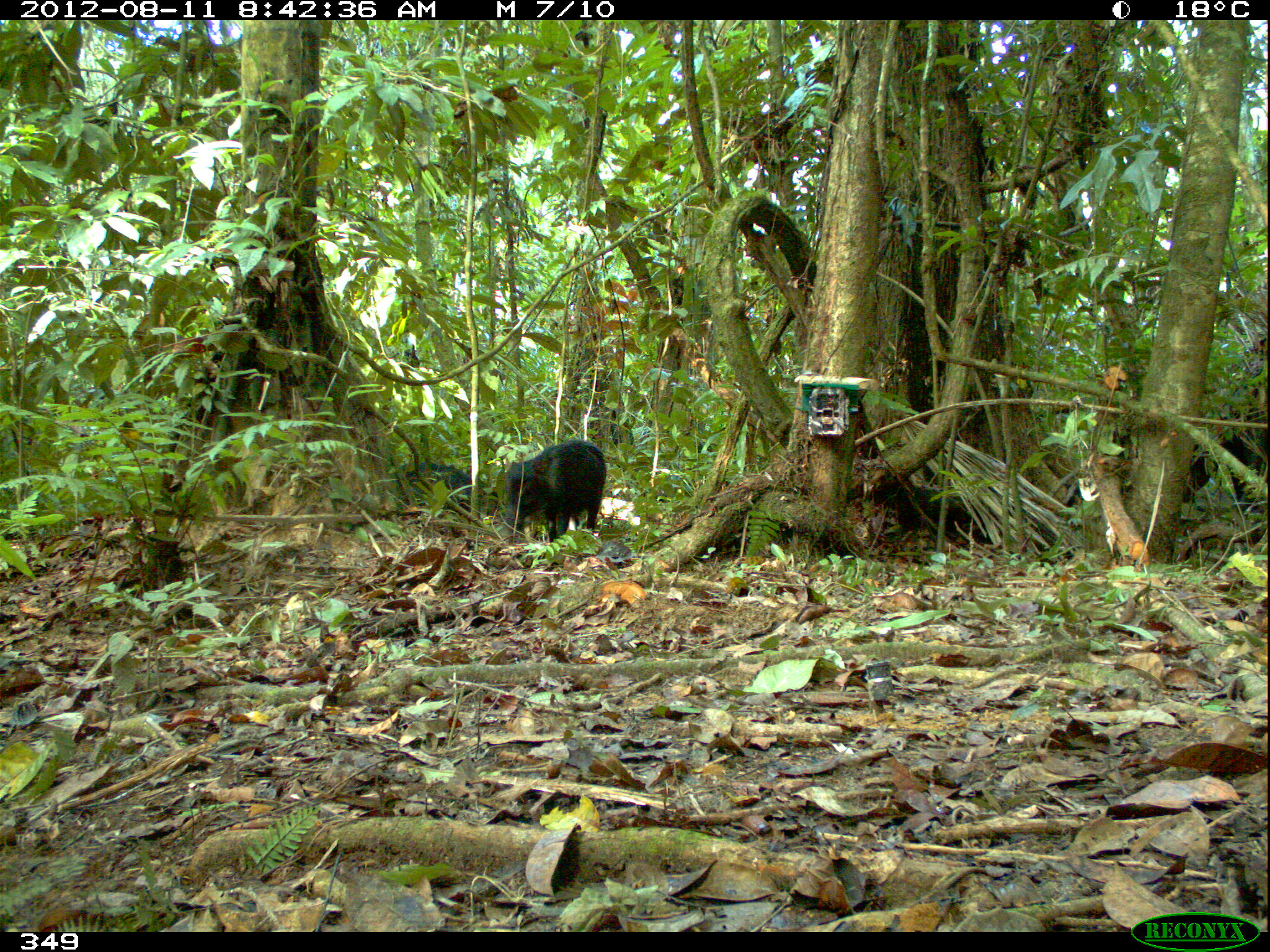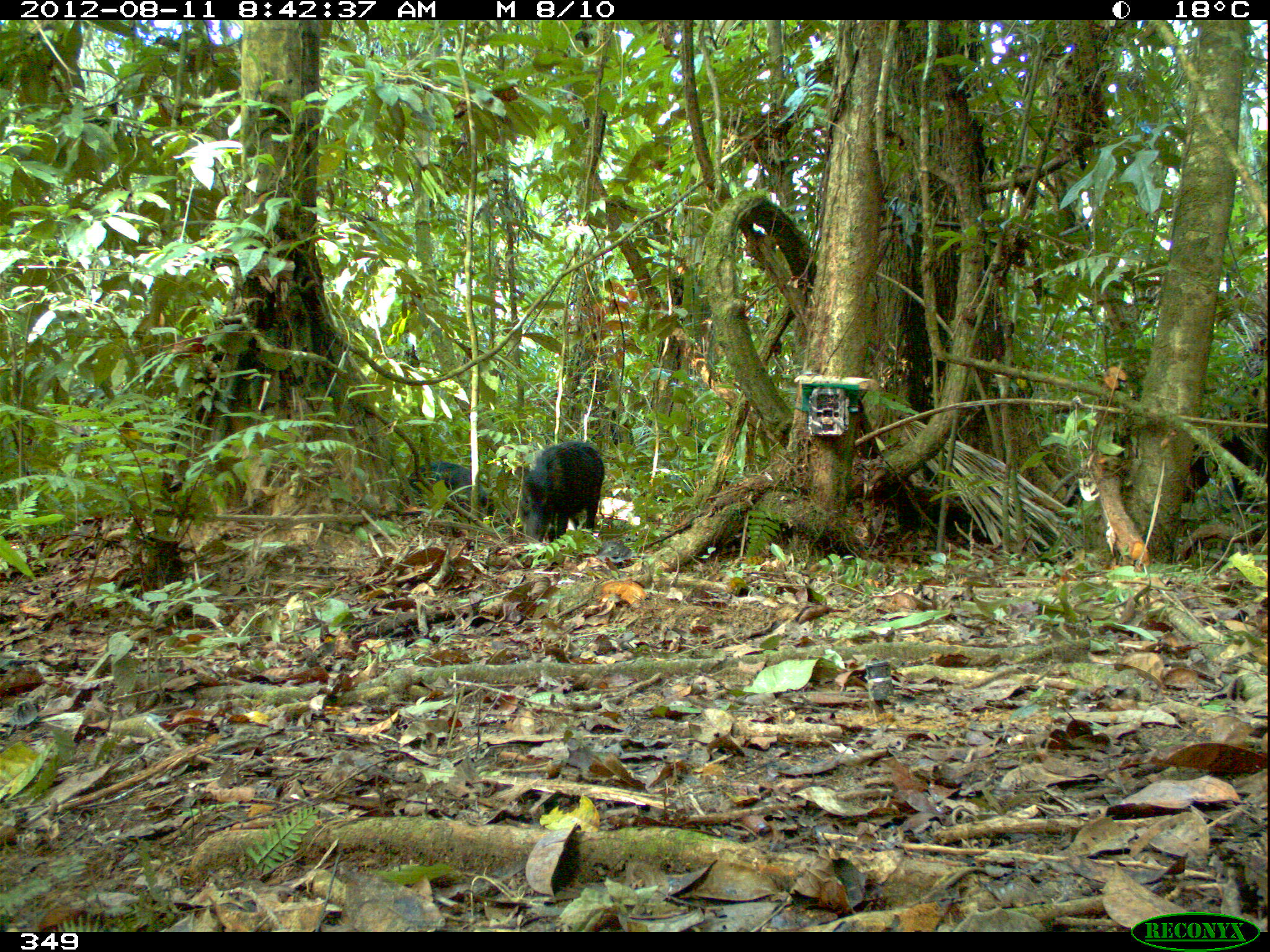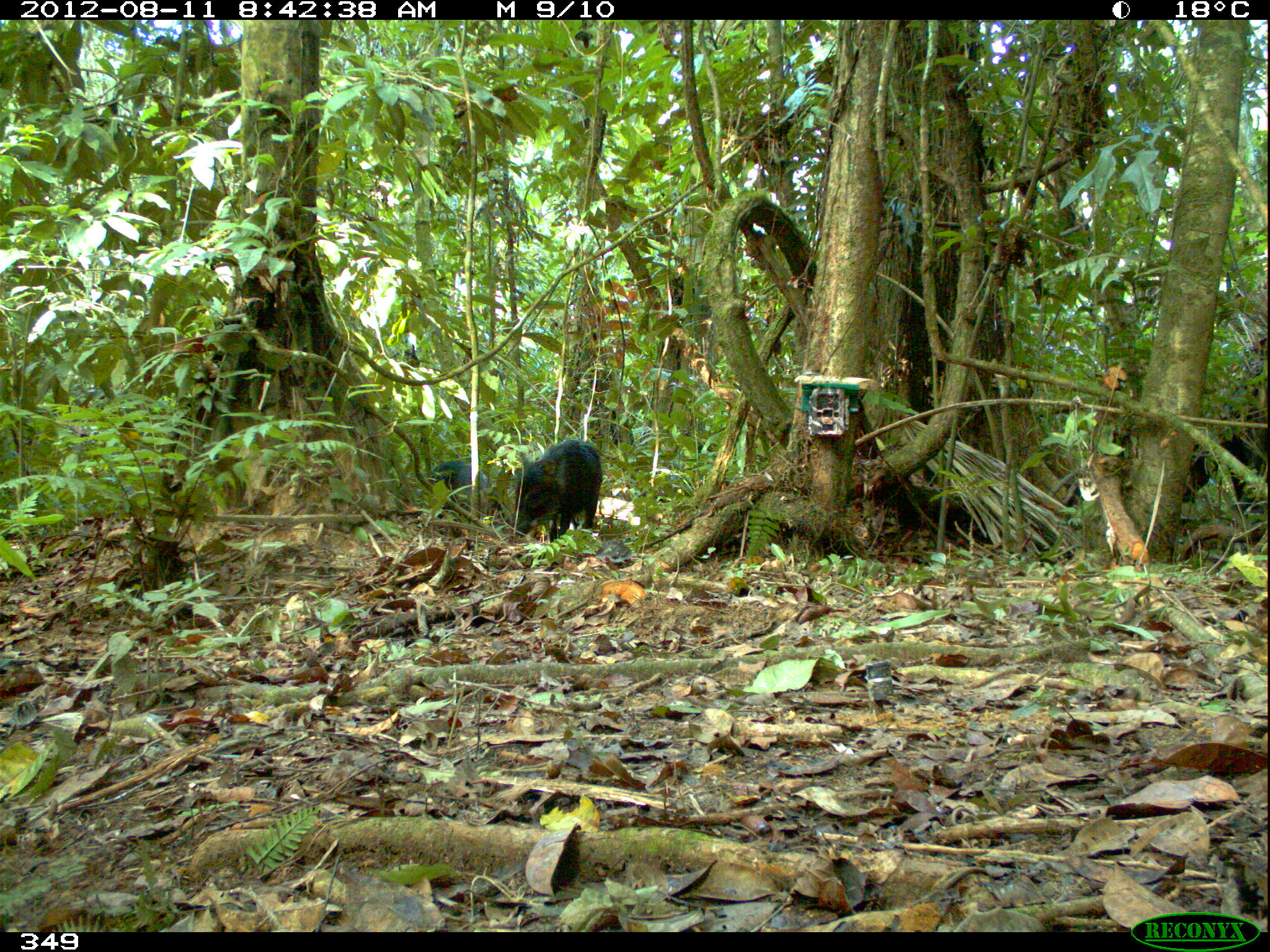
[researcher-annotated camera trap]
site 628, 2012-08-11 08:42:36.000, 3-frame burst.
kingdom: Animalia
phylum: Chordata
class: Mammalia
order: Artiodactyla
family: Tayassuidae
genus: Tayassu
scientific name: Tayassu pecari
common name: white-lipped peccary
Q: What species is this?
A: Tayassu pecari (white-lipped peccary).